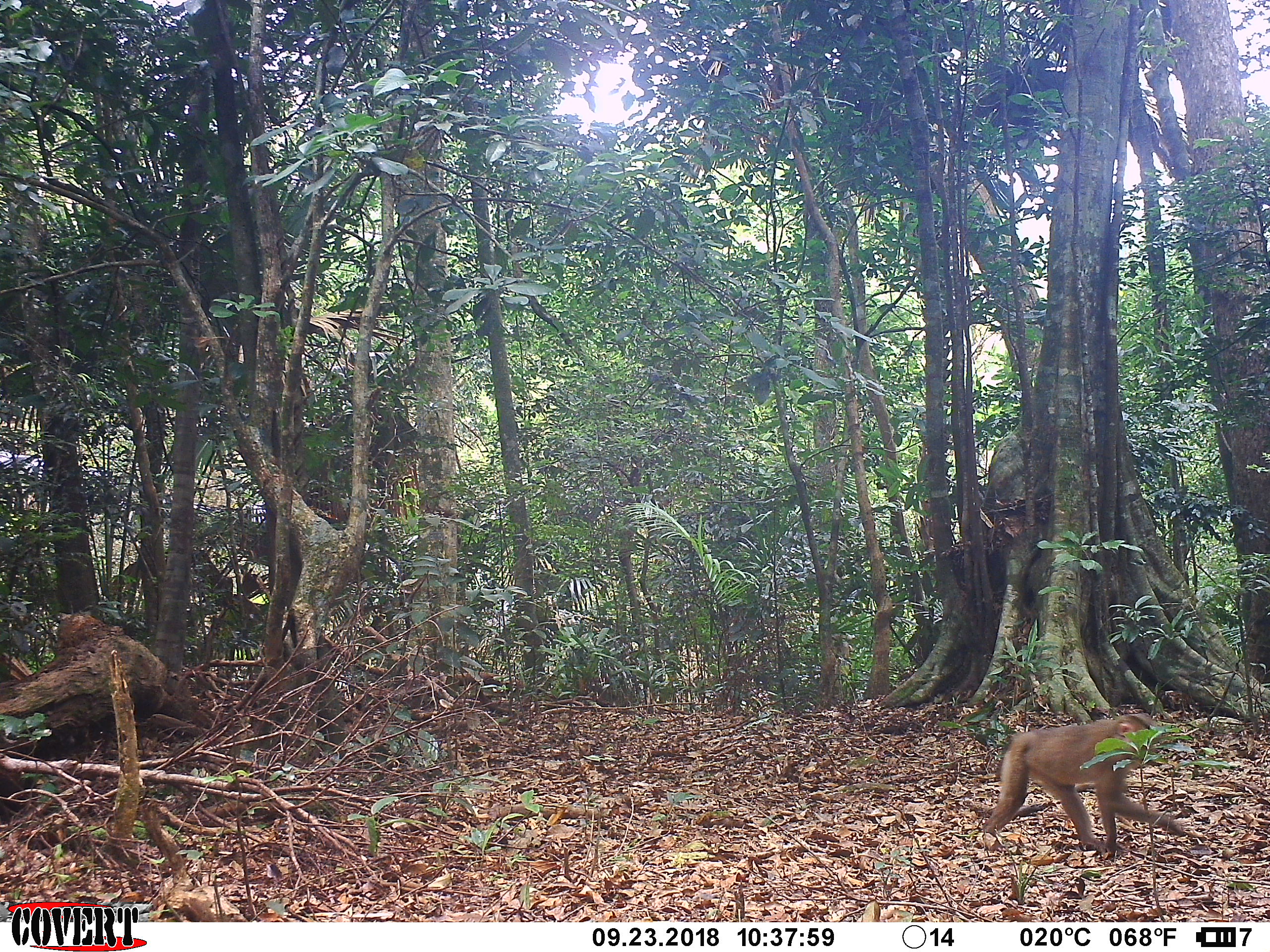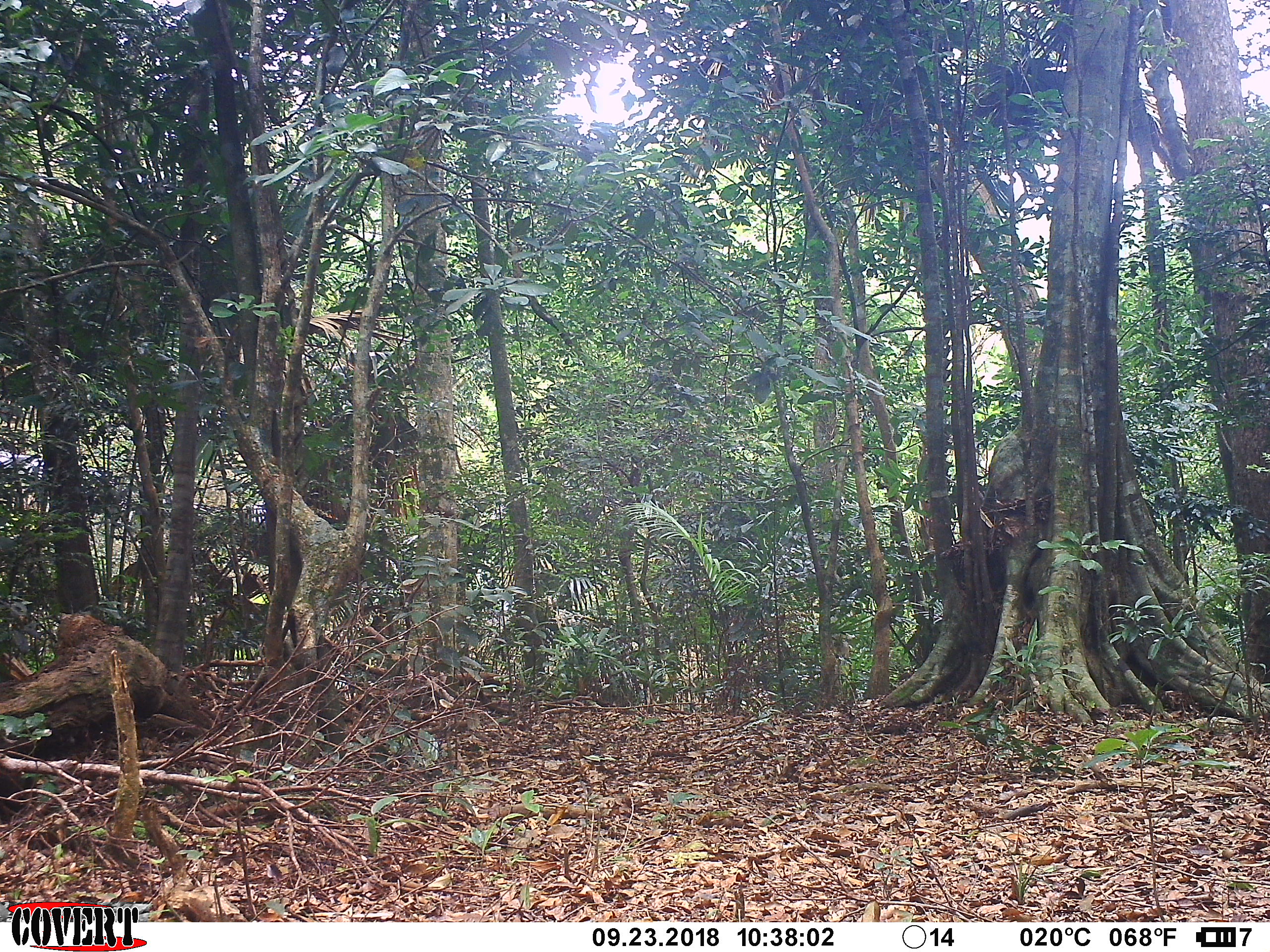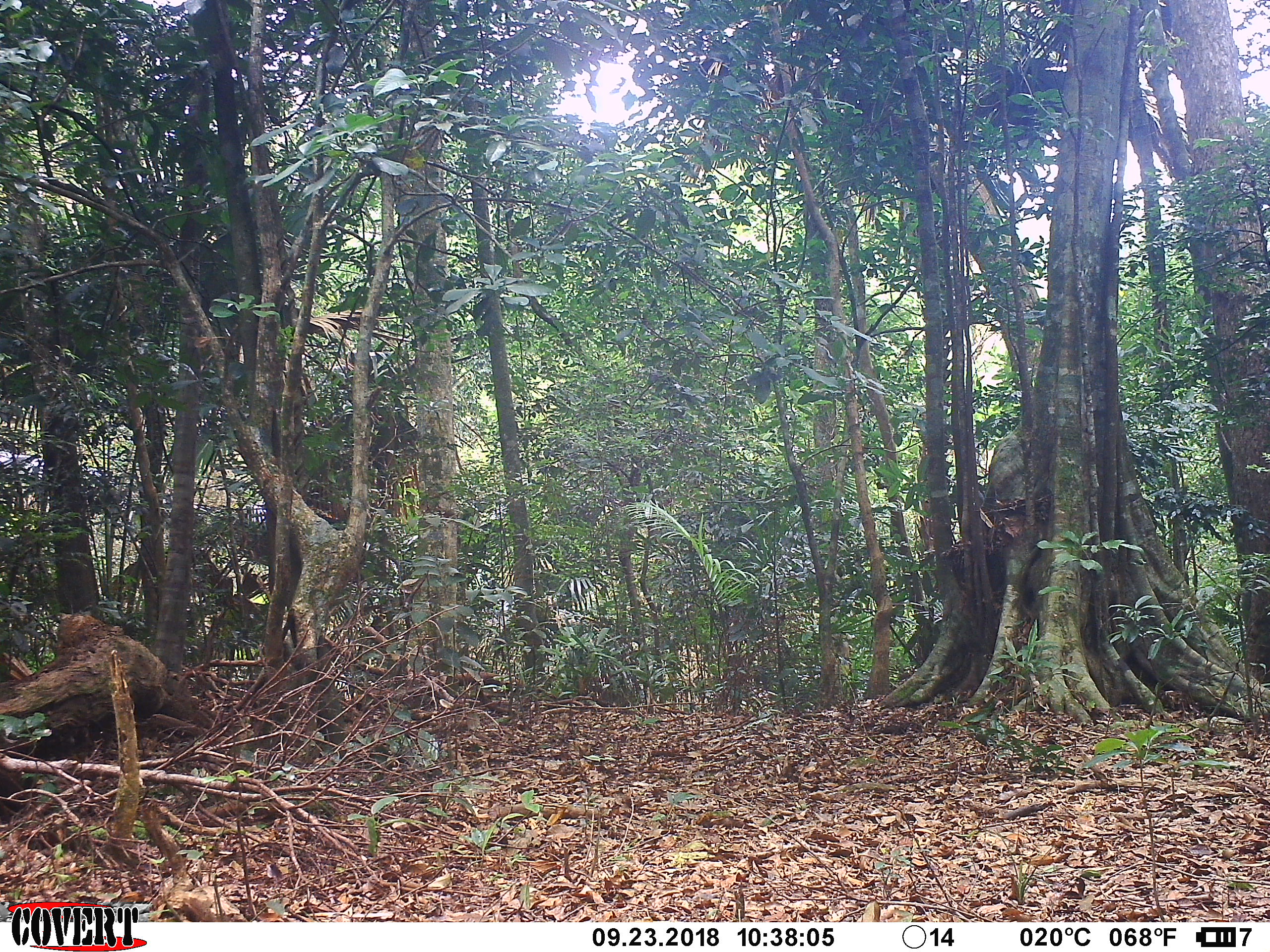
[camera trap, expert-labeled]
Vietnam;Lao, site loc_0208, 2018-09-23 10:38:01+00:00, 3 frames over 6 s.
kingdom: Animalia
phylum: Chordata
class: Mammalia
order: Primates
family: Cercopithecidae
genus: Macaca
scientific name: Macaca nemestrina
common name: pig-tailed macaque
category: pig tailed macaque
Pig tailed macaque (pig-tailed macaque) (Macaca nemestrina). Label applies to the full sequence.